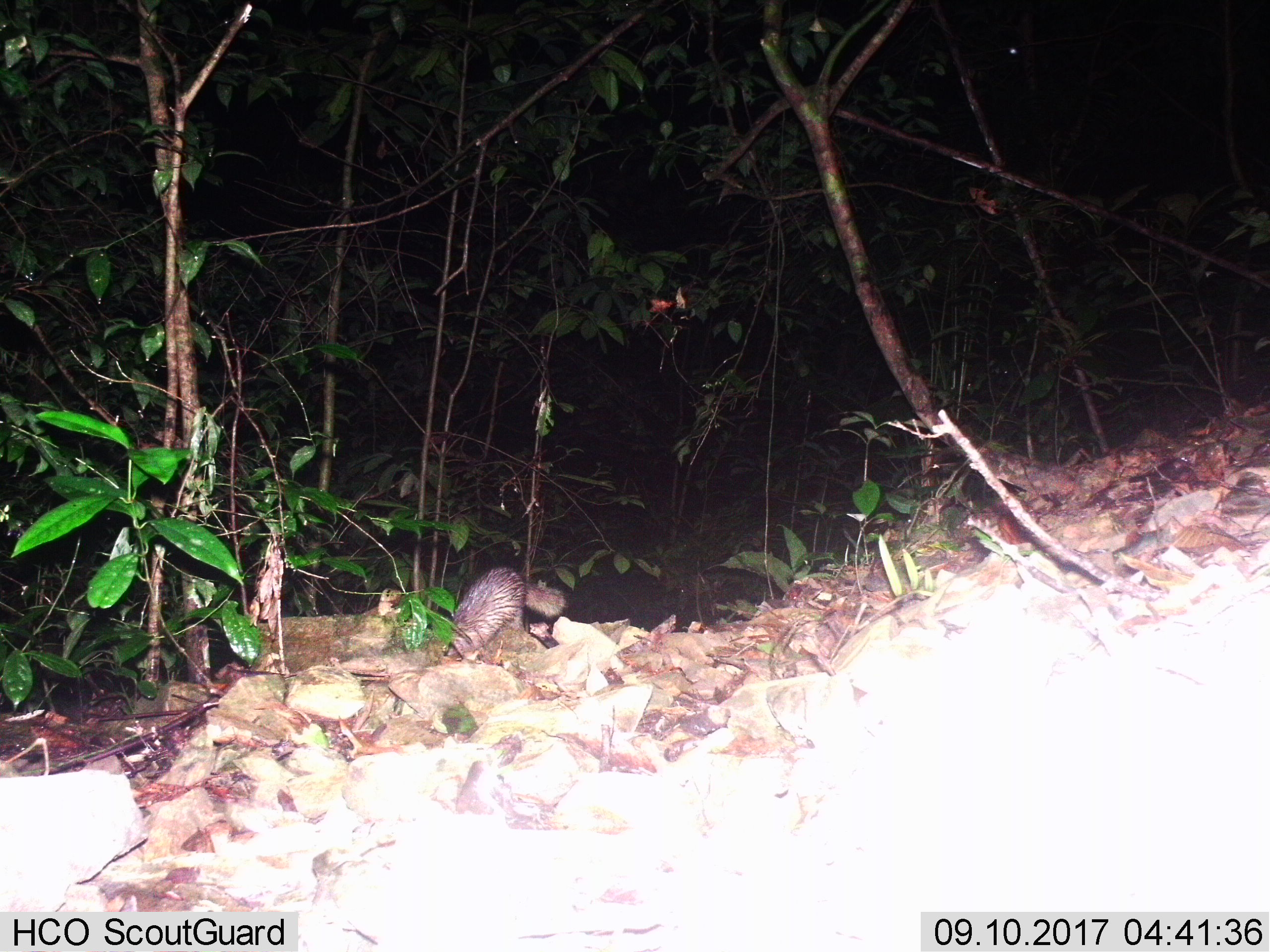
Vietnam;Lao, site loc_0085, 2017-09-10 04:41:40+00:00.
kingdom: Animalia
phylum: Chordata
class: Mammalia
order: Carnivora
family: Mustelidae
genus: Melogale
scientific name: Melogale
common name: ferret badger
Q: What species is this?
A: Ferret badger (Melogale).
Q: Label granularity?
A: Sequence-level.